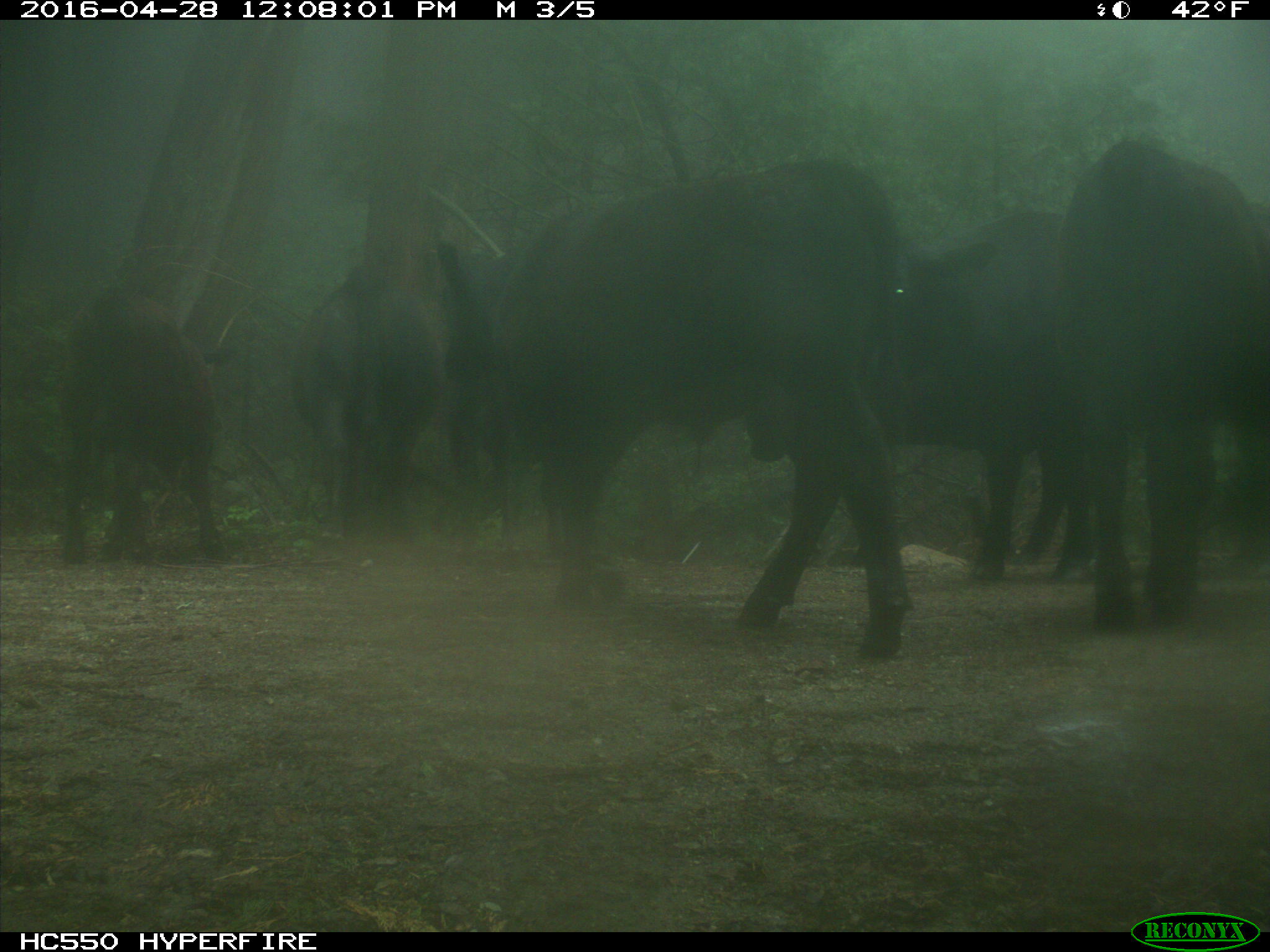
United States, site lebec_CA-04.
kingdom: Animalia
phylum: Chordata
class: Mammalia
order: Artiodactyla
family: Bovidae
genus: Bos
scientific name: Bos taurus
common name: domestic cow